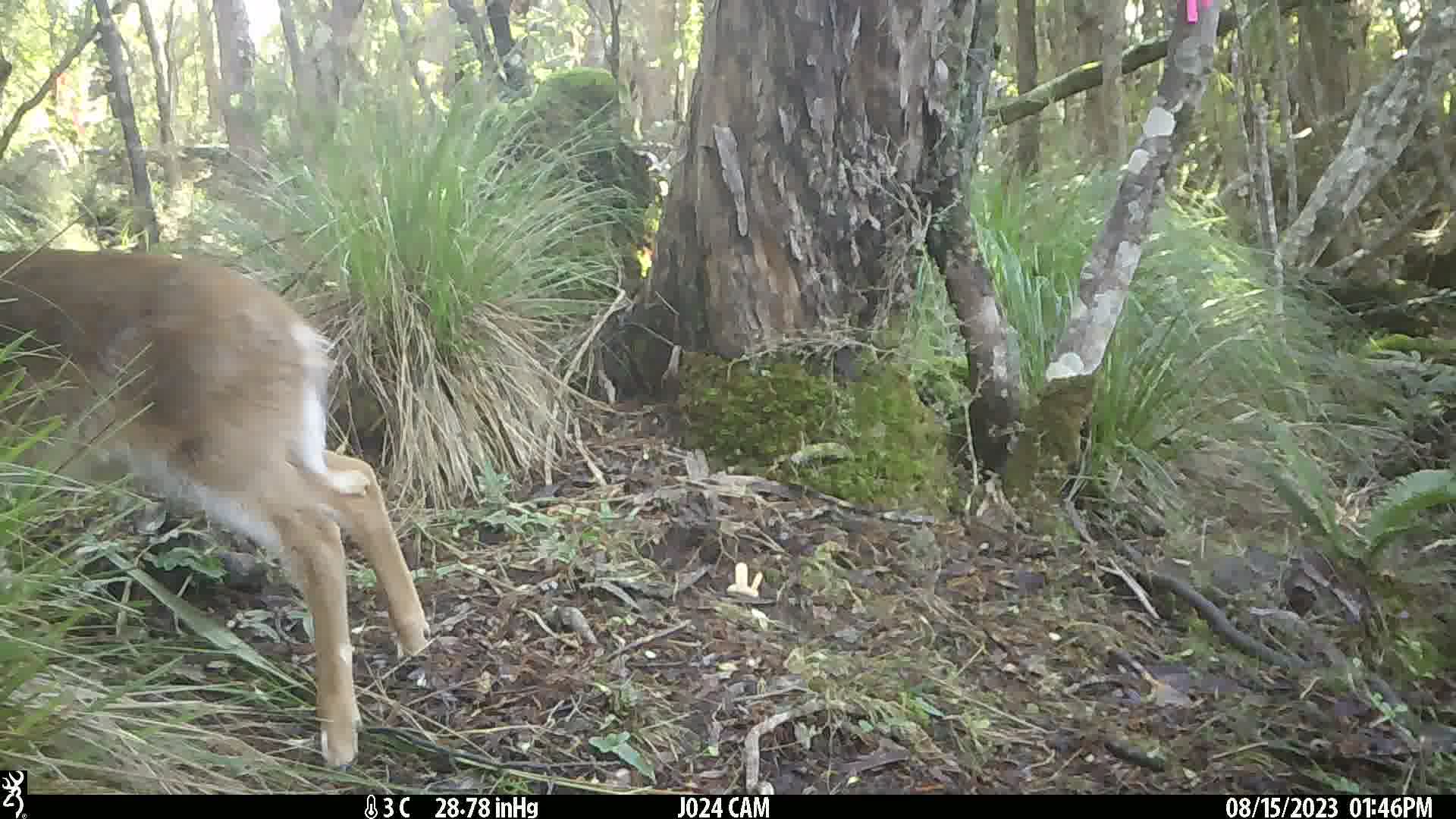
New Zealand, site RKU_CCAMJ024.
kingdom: Animalia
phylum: Chordata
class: Mammalia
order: Artiodactyla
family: Cervidae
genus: Odocoileus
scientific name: Odocoileus virginianus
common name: white-tailed deer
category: white tailed deer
White tailed deer (white-tailed deer) (Odocoileus virginianus).